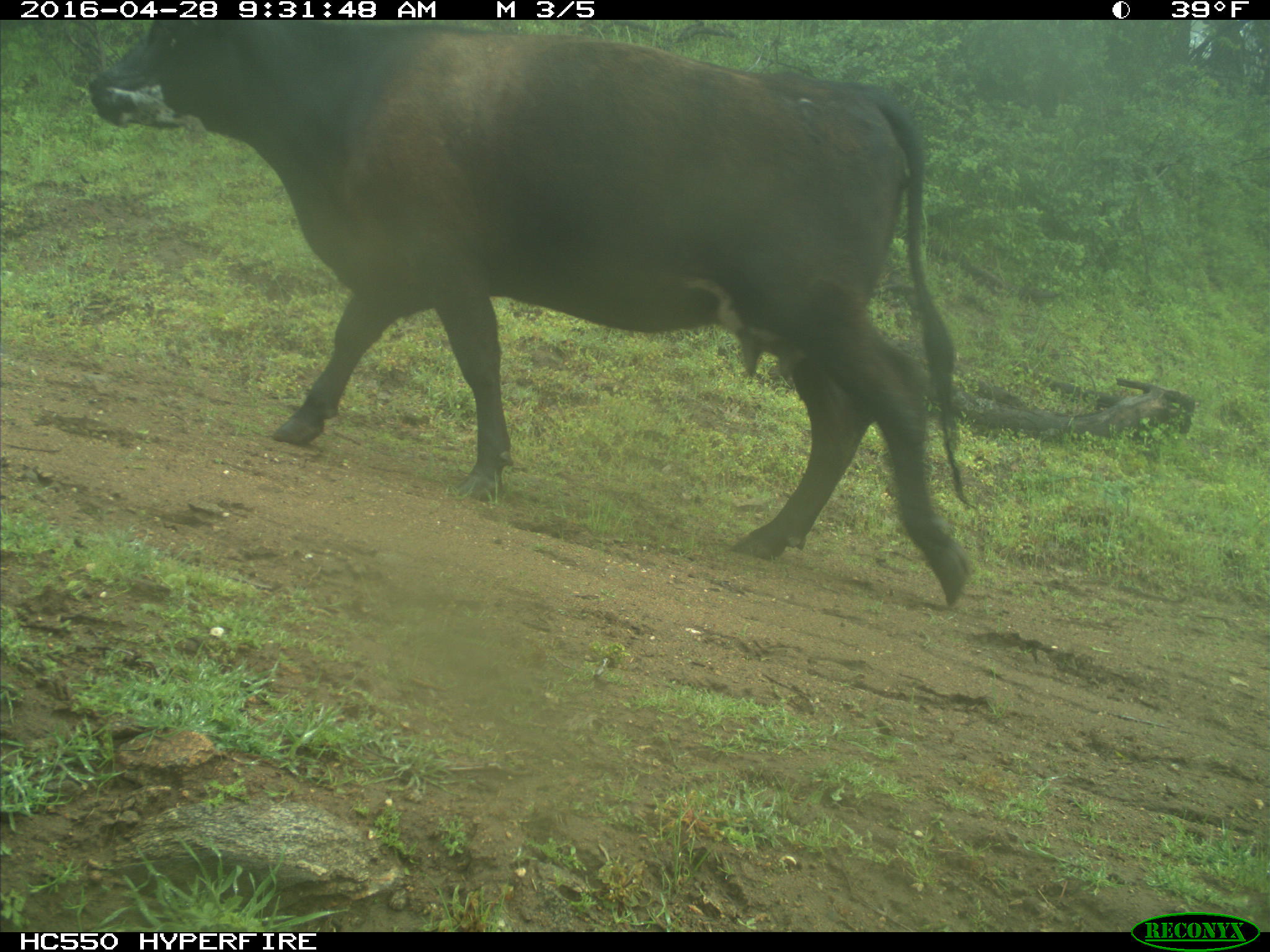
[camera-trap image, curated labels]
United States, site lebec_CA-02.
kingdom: Animalia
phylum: Chordata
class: Mammalia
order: Artiodactyla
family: Bovidae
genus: Bos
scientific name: Bos taurus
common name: domestic cow